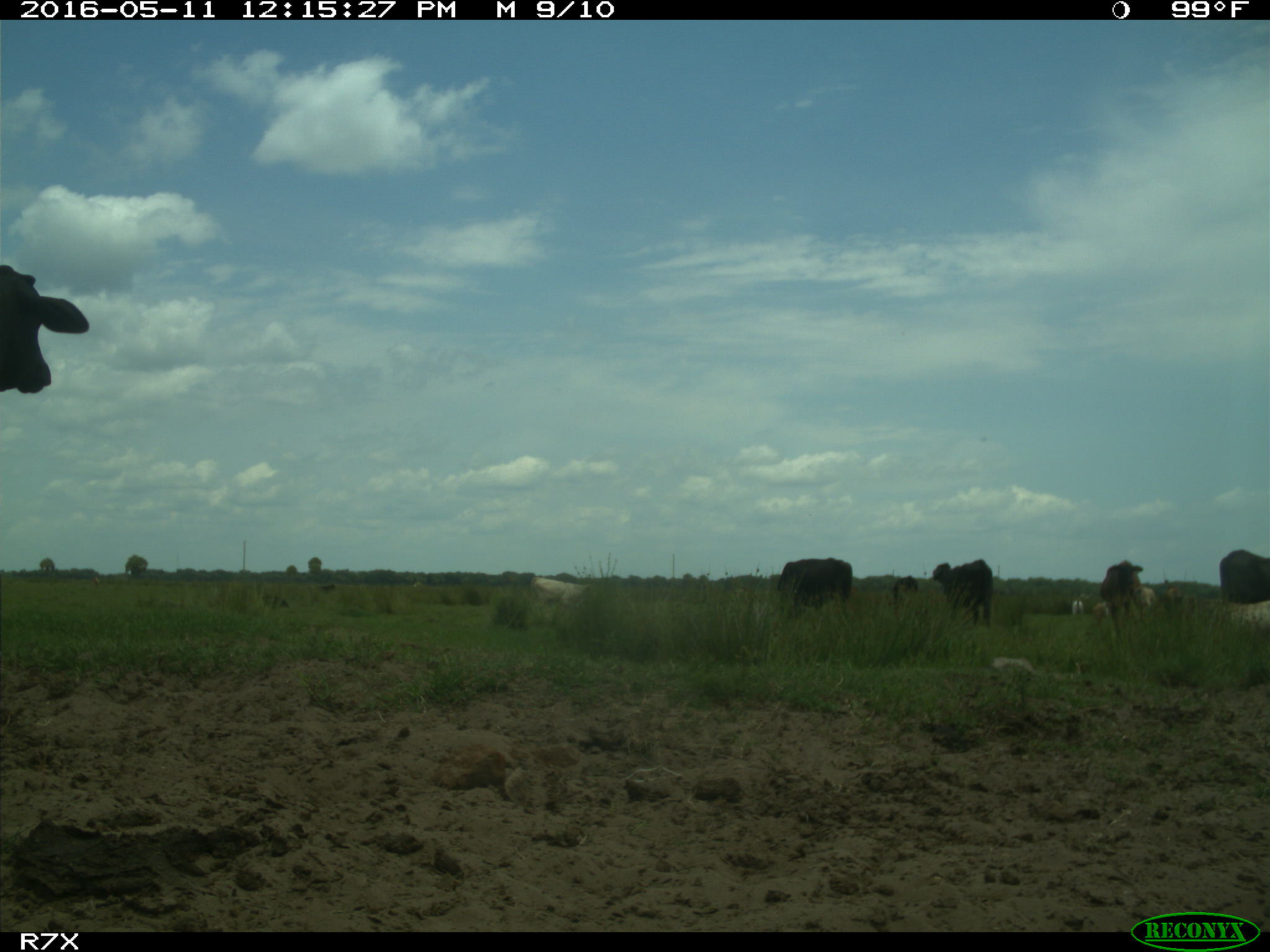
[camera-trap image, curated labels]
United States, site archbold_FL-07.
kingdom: Animalia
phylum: Chordata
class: Mammalia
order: Artiodactyla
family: Bovidae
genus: Bos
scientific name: Bos taurus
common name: domestic cow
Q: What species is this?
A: Bos taurus (domestic cow).